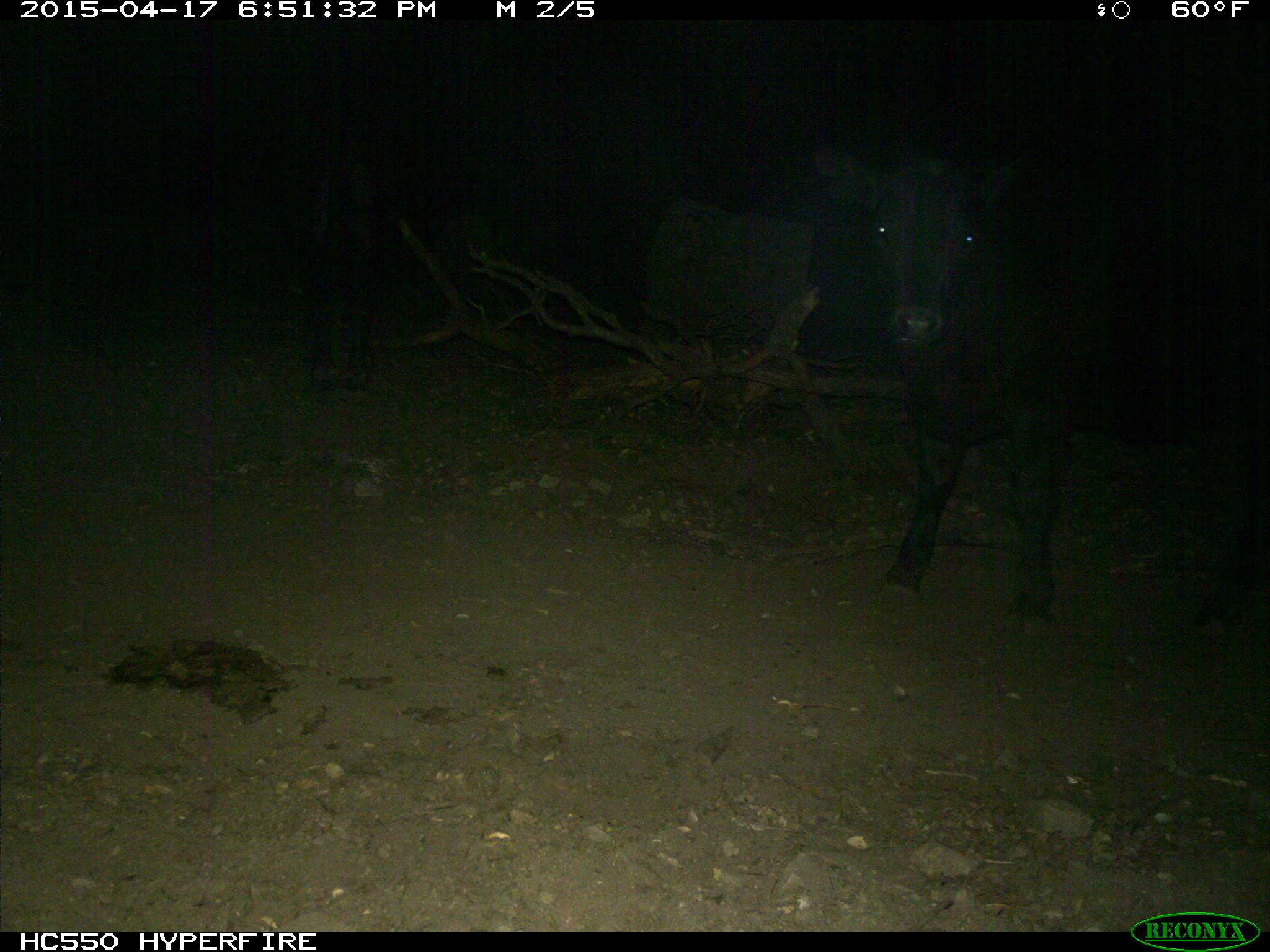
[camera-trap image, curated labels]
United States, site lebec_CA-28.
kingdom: Animalia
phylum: Chordata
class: Mammalia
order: Artiodactyla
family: Bovidae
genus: Bos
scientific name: Bos taurus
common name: domestic cow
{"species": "Bos taurus (domestic cow)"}